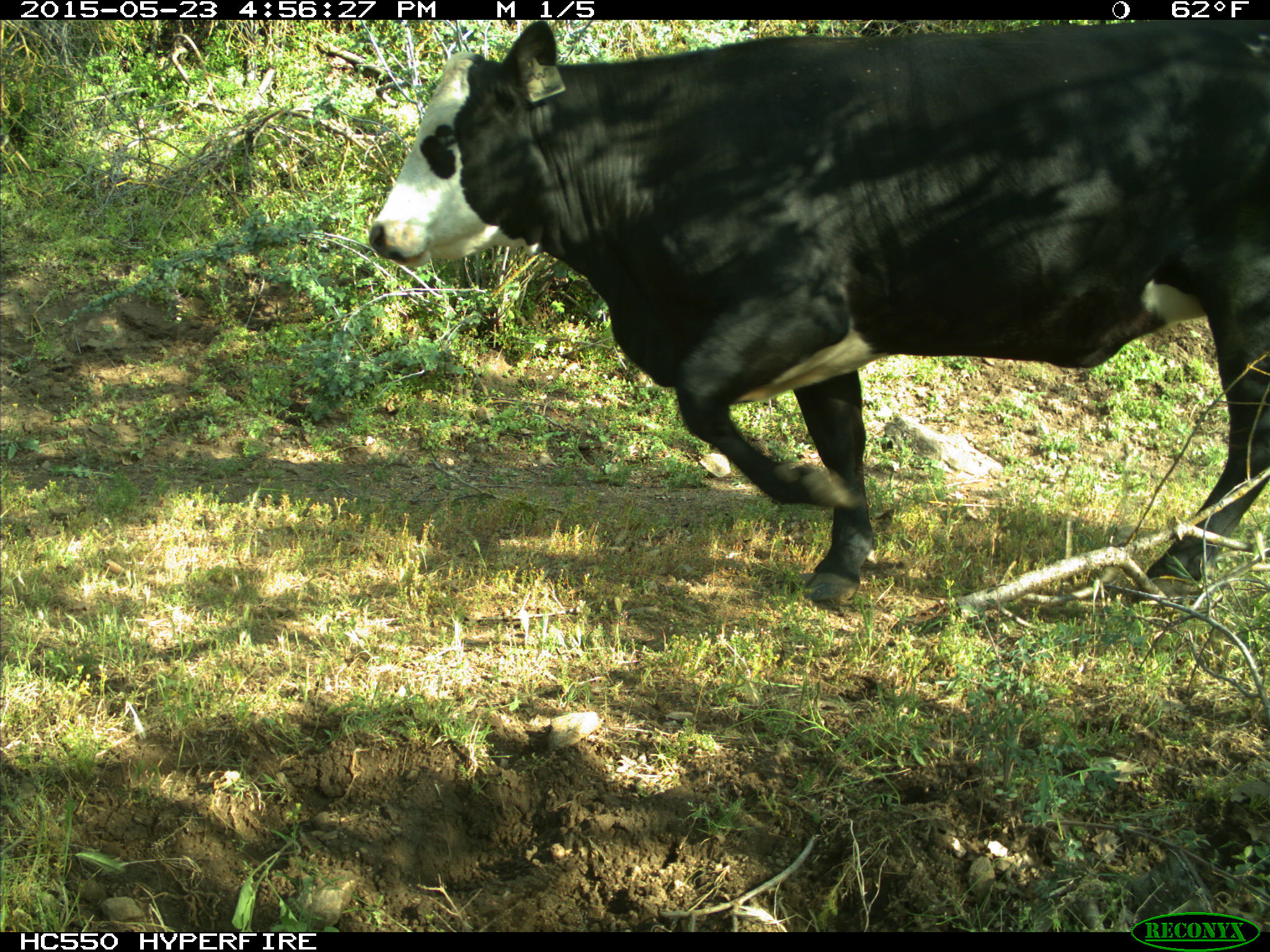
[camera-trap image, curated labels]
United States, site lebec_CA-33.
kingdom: Animalia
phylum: Chordata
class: Mammalia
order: Artiodactyla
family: Bovidae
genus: Bos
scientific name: Bos taurus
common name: domestic cow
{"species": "Bos taurus (domestic cow)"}